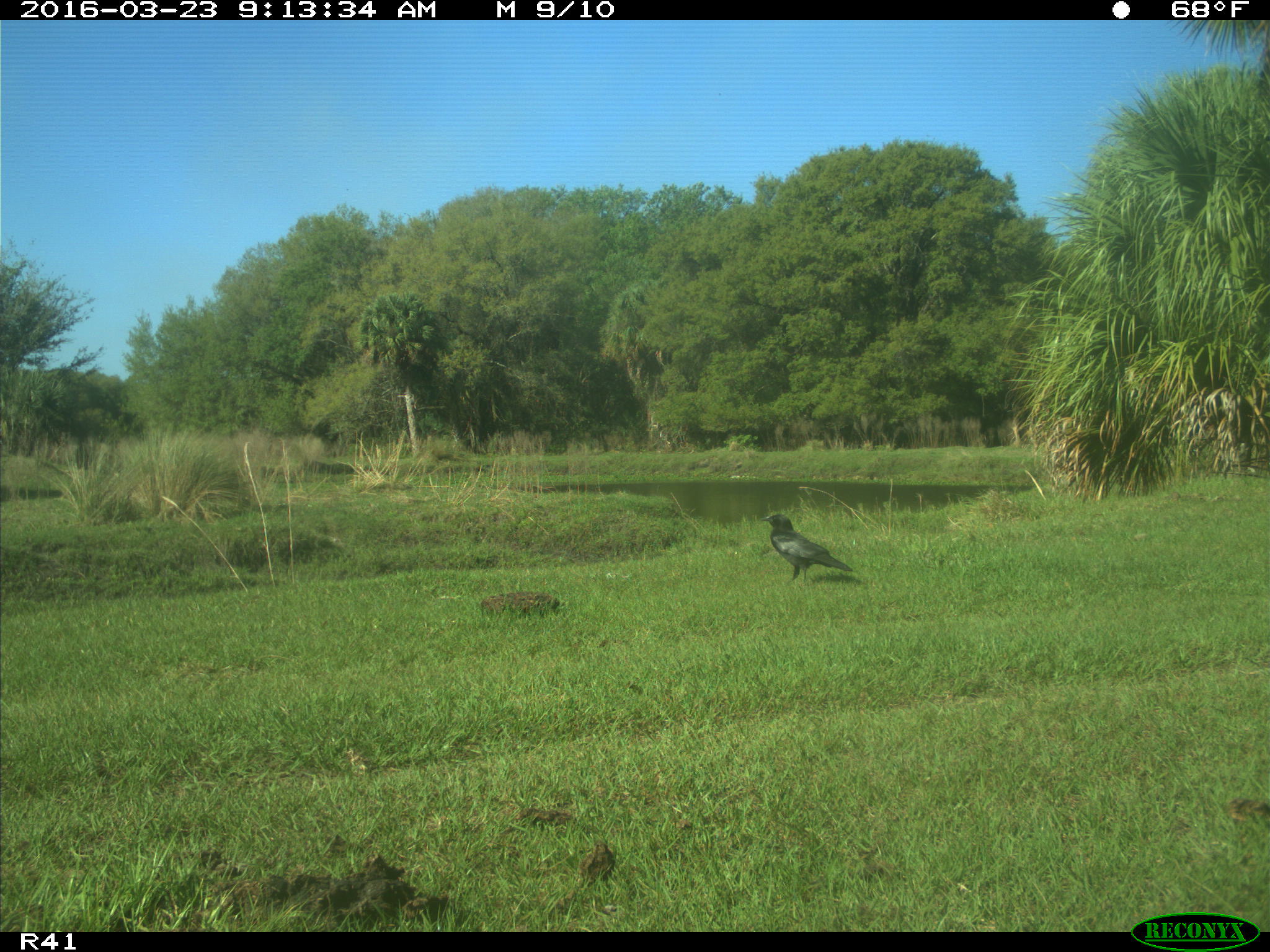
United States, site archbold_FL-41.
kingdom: Animalia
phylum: Chordata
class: Aves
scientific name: Aves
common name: birds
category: unidentified bird